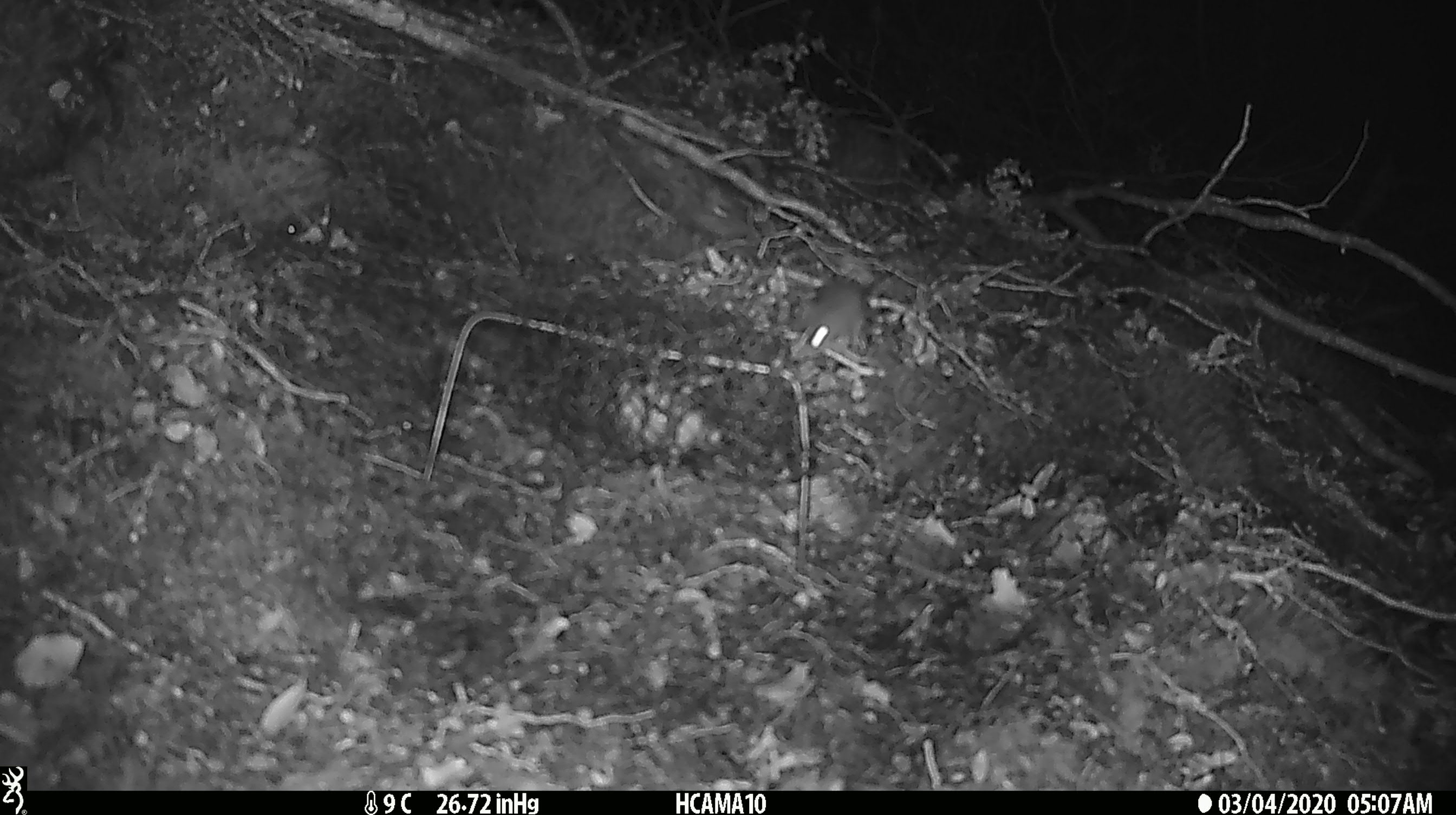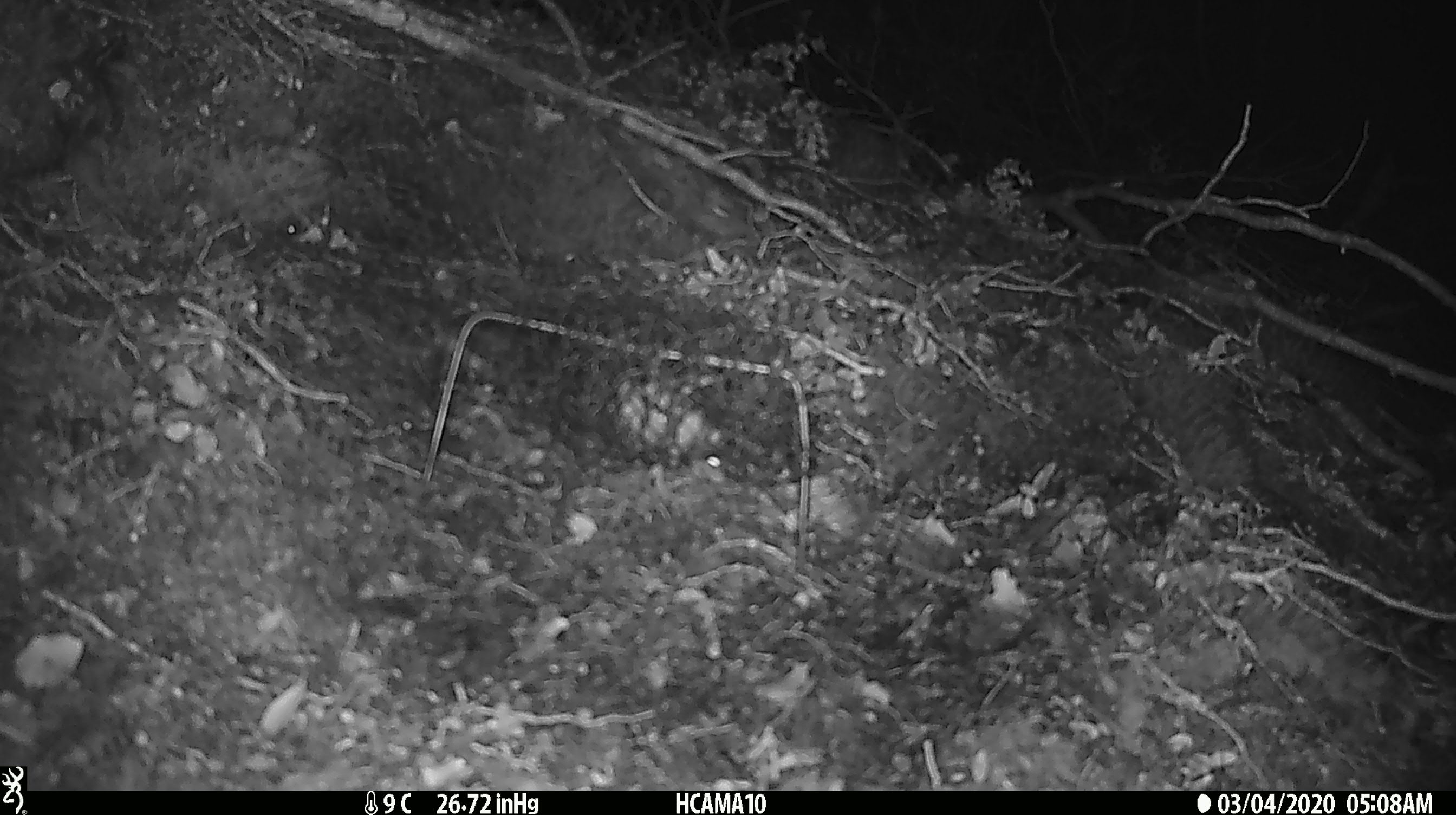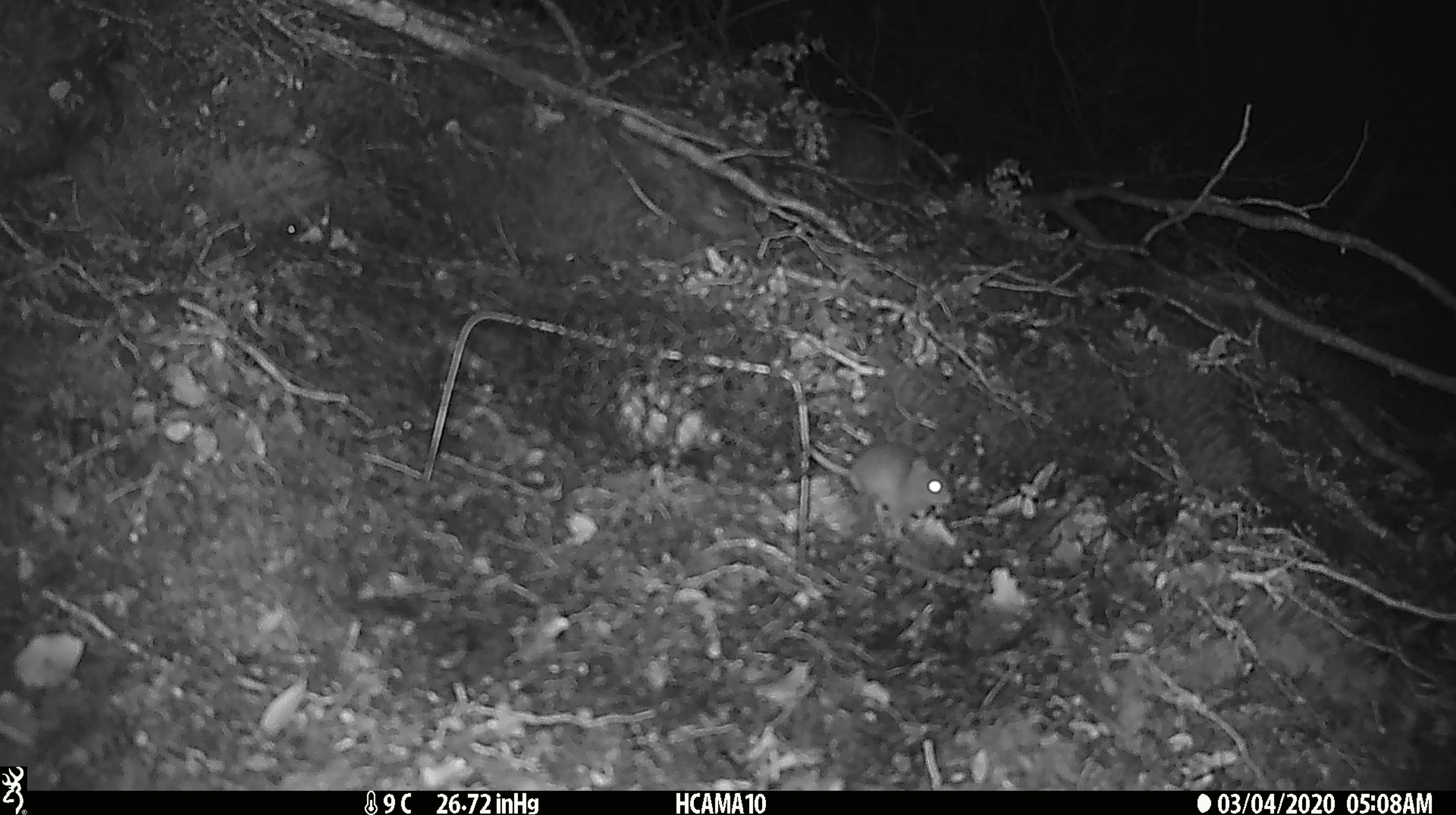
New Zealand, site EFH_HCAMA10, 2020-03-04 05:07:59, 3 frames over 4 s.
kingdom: Animalia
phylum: Chordata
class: Mammalia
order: Rodentia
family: Muridae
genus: Mus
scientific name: Mus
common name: mouse